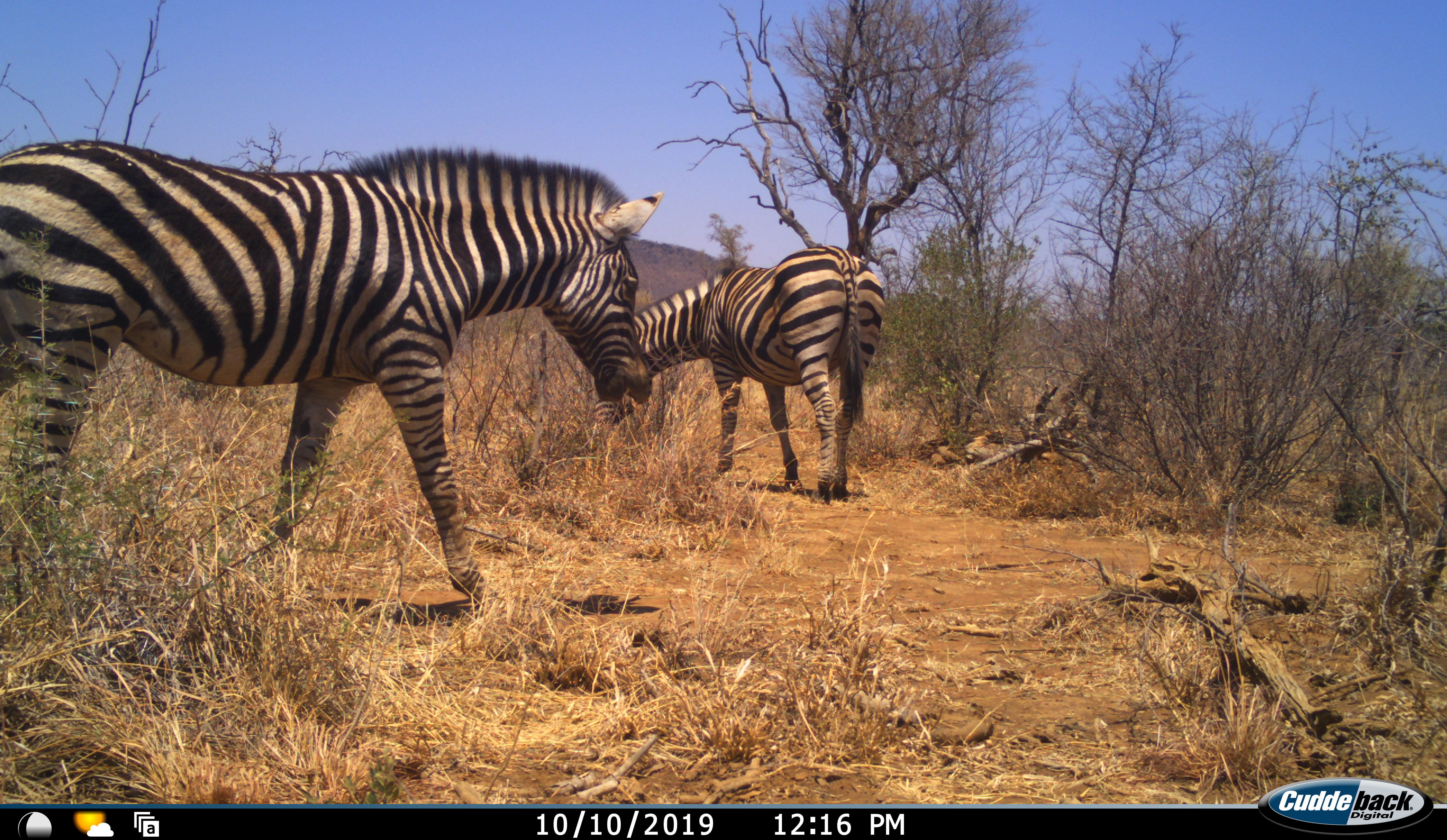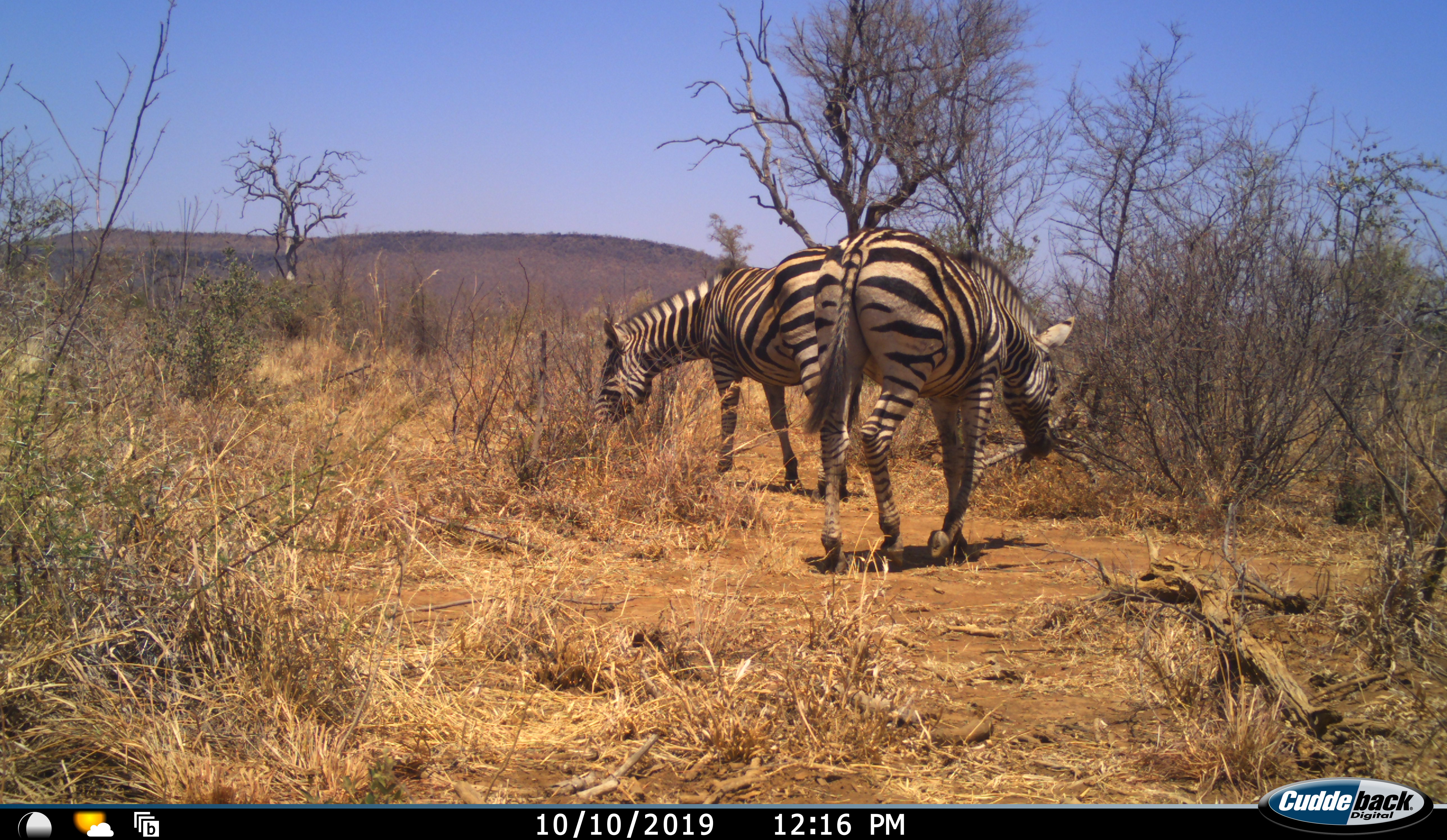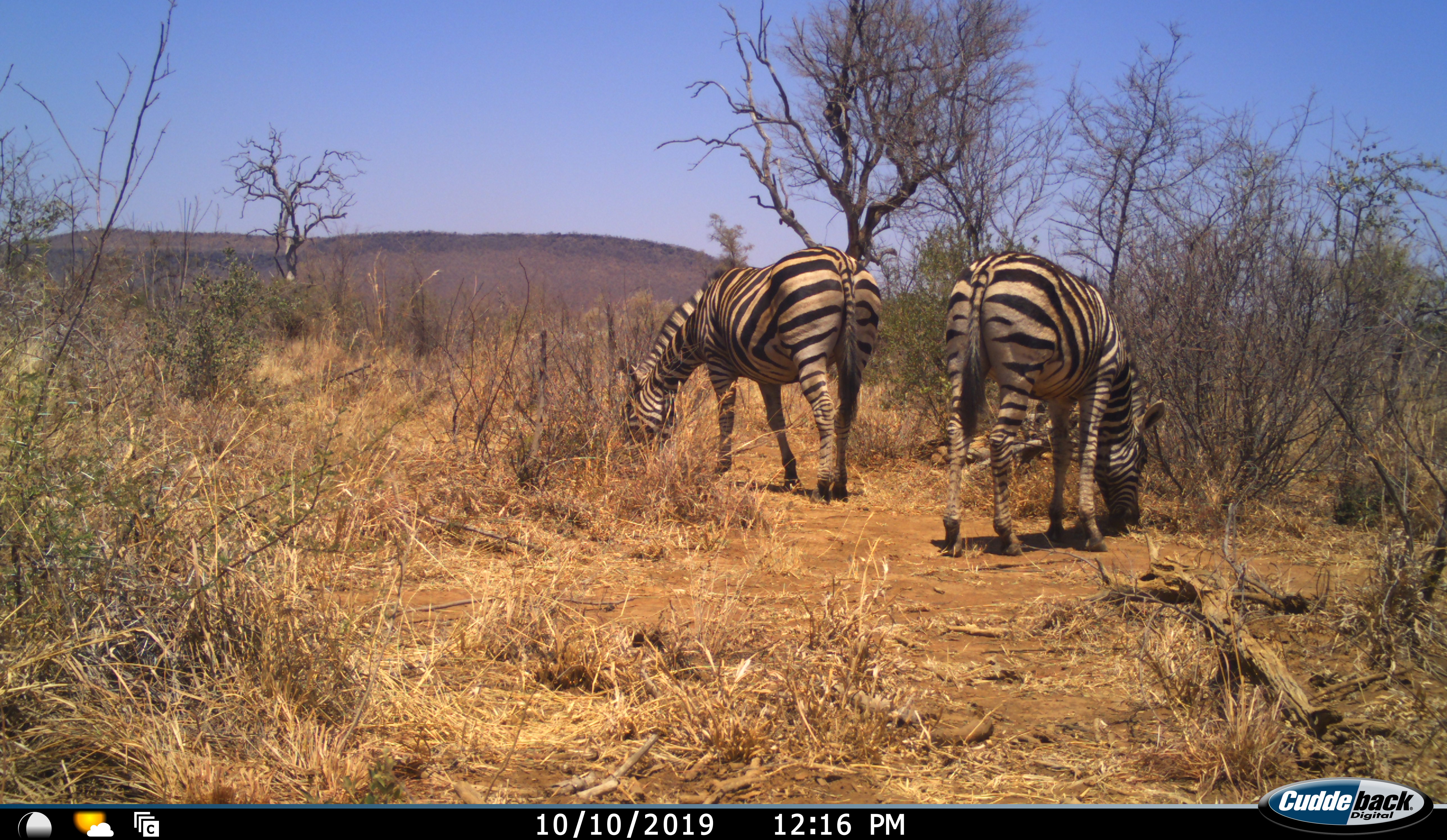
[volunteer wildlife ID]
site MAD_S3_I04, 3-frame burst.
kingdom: Animalia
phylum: Chordata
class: Mammalia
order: Perissodactyla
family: Equidae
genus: Equus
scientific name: Equus quagga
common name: plains zebra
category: zebraplains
Zebraplains (plains zebra) (Equus quagga), count 2. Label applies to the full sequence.